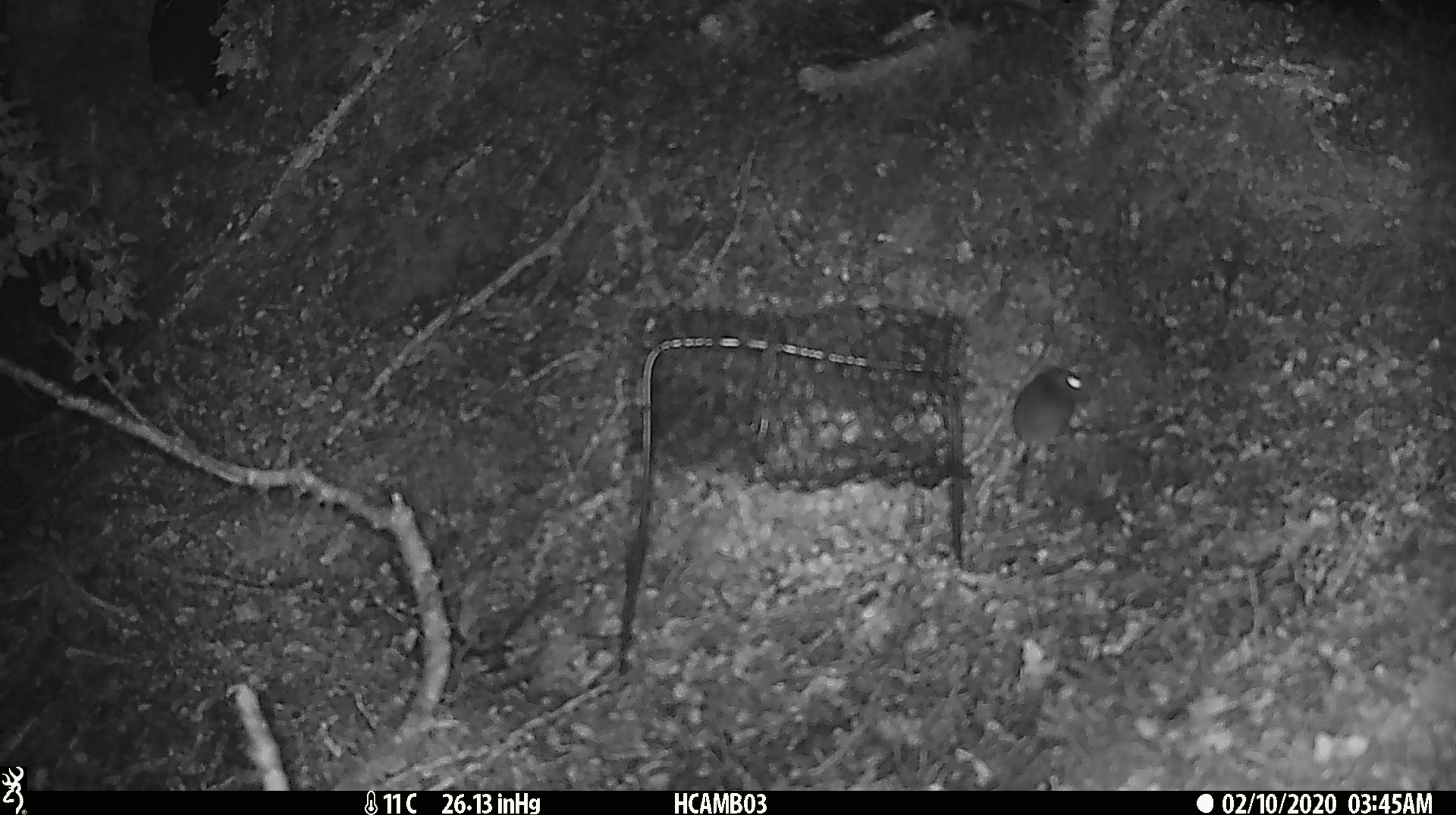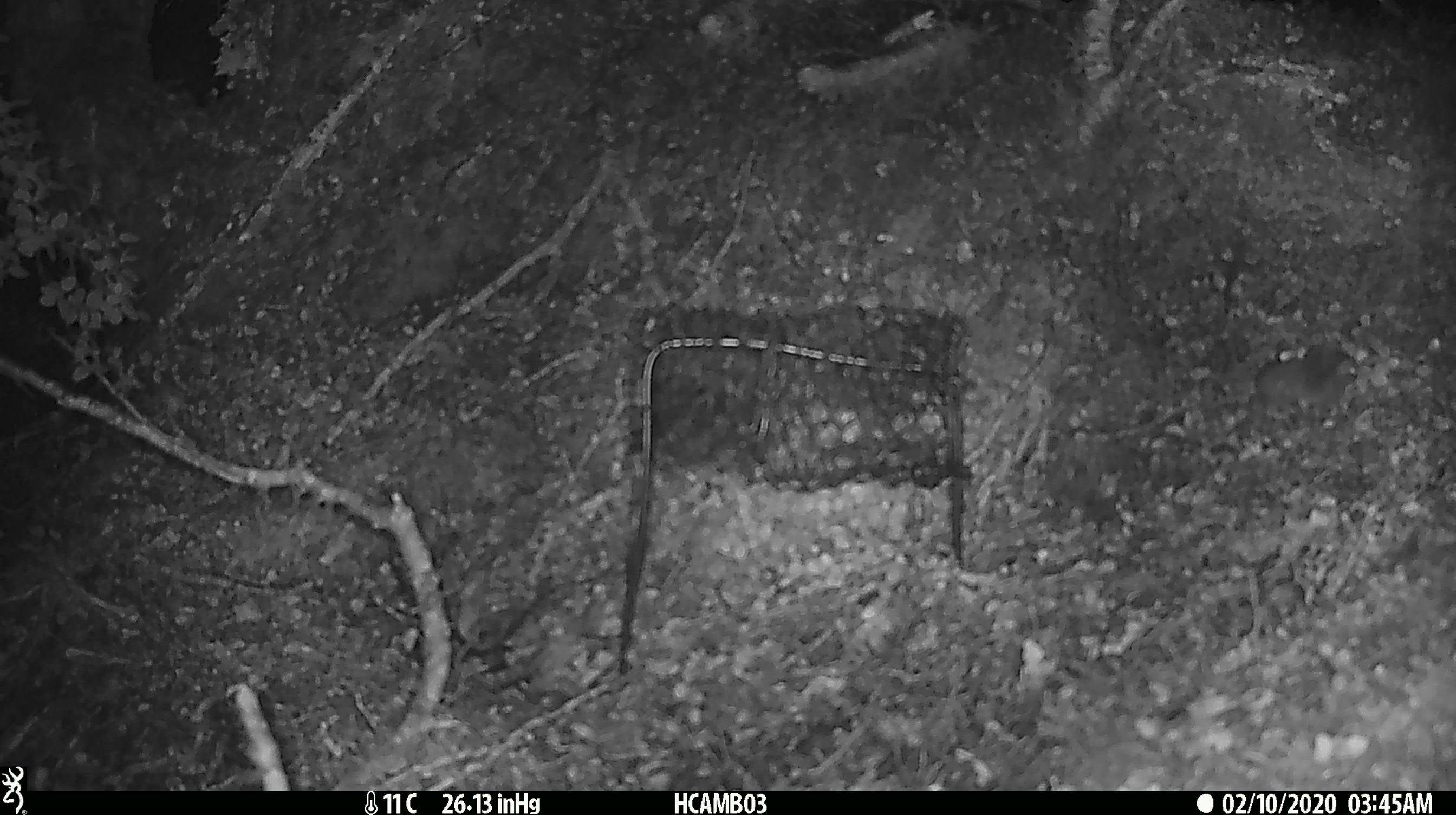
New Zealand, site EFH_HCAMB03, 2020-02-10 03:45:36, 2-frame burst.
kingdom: Animalia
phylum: Chordata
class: Mammalia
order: Rodentia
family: Muridae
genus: Mus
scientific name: Mus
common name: mouse